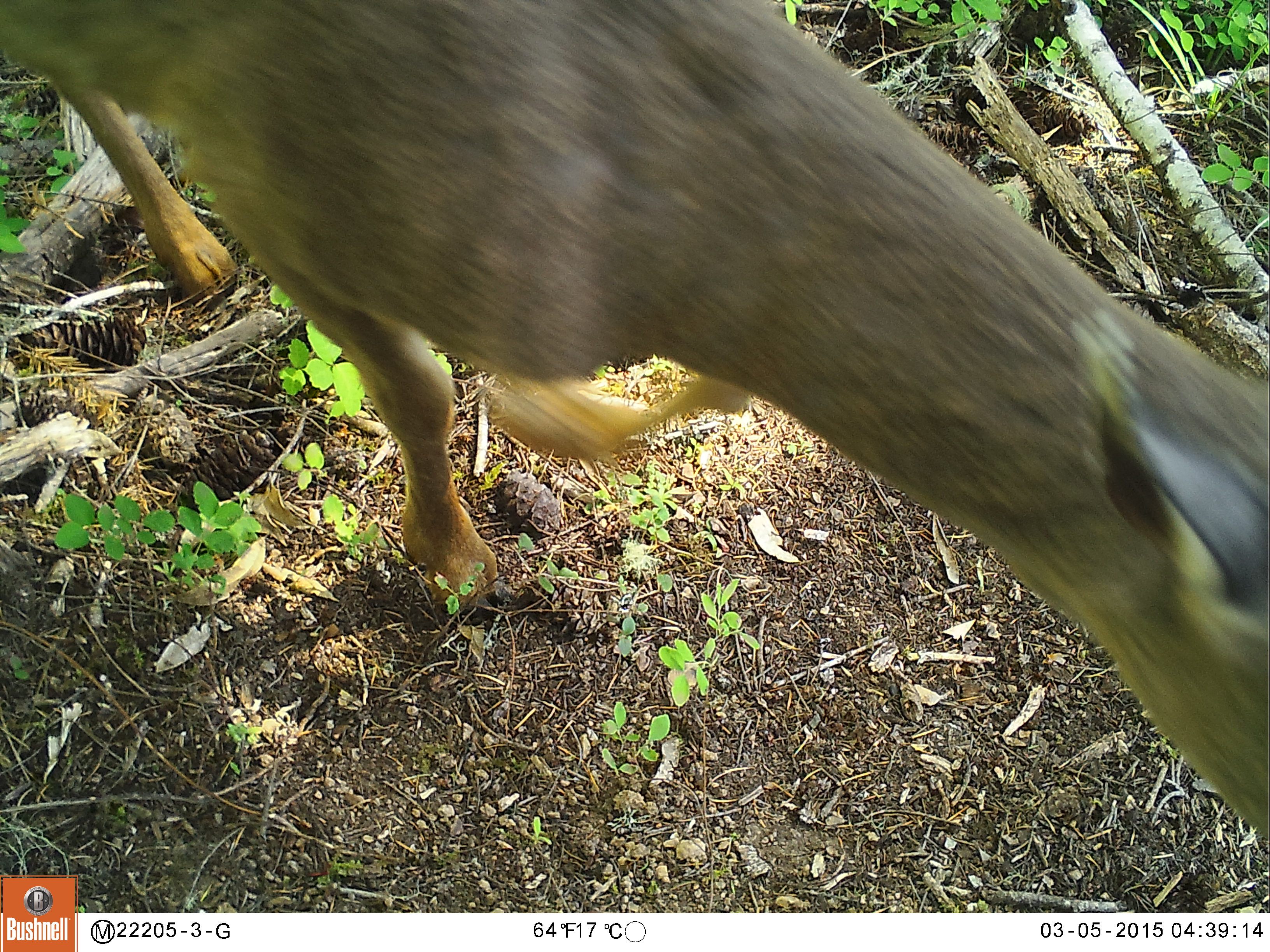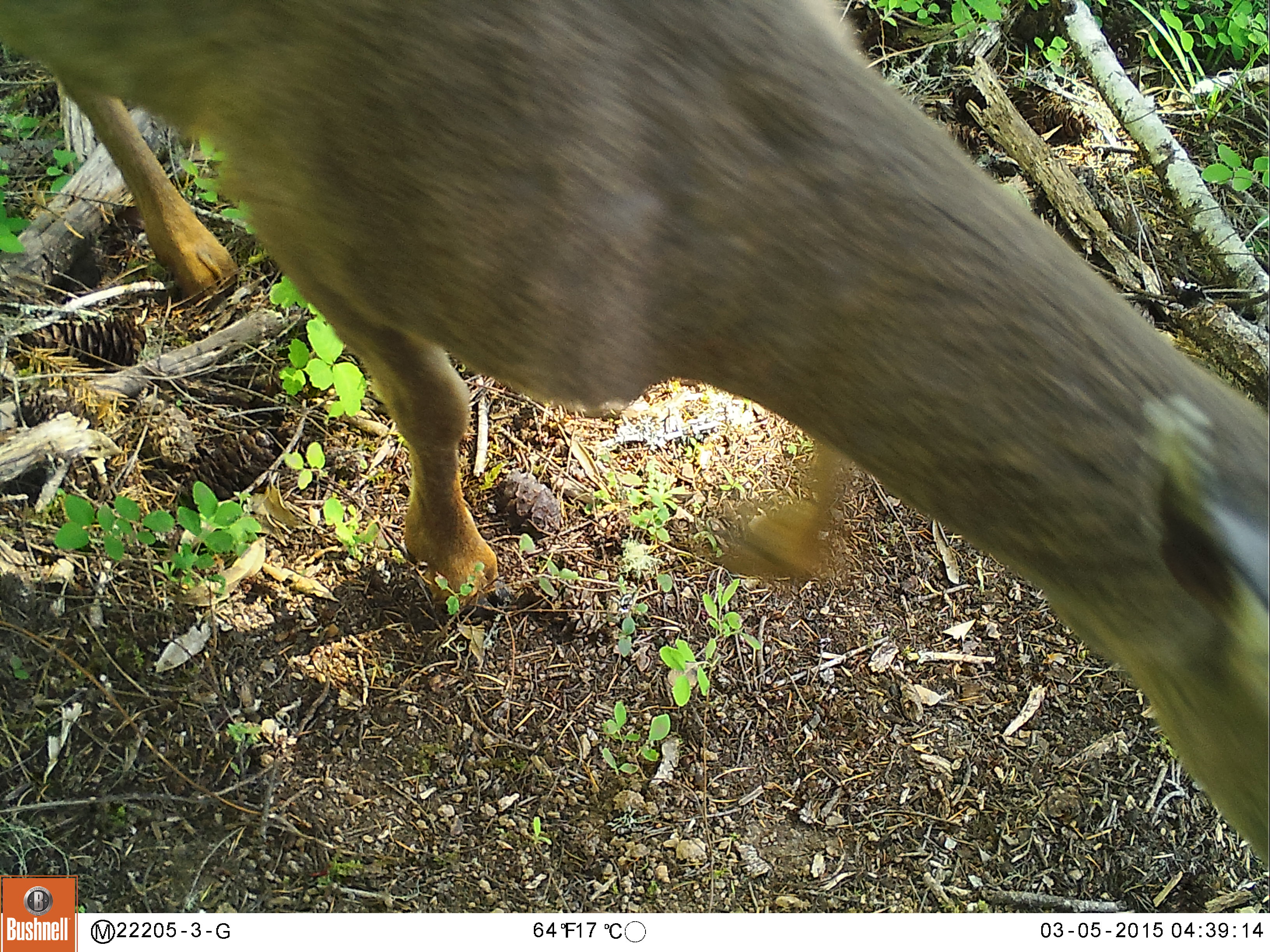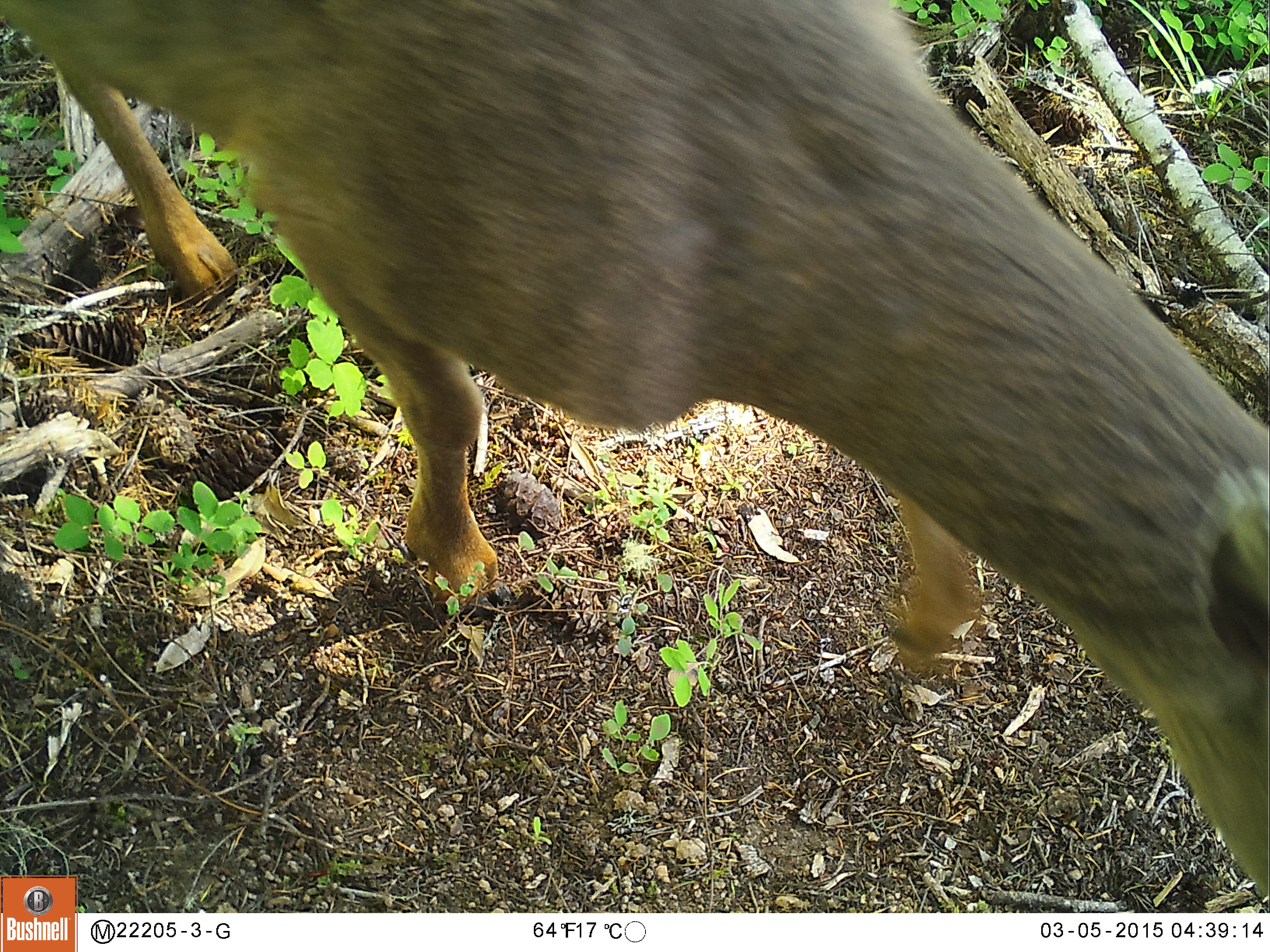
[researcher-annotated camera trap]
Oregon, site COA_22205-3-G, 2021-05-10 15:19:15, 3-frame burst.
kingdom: Animalia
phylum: Chordata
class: Mammalia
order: Artiodactyla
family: Cervidae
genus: Odocoileus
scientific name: Odocoileus hemionus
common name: black-tailed deer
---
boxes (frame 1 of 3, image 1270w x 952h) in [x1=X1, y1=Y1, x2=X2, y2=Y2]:
black-tailed deer: [x1=0, y1=0, x2=1269, y2=874]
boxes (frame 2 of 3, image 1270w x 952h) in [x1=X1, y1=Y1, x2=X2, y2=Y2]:
black-tailed deer: [x1=0, y1=0, x2=1268, y2=873]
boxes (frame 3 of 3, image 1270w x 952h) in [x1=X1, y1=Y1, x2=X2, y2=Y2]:
black-tailed deer: [x1=0, y1=2, x2=1267, y2=873]